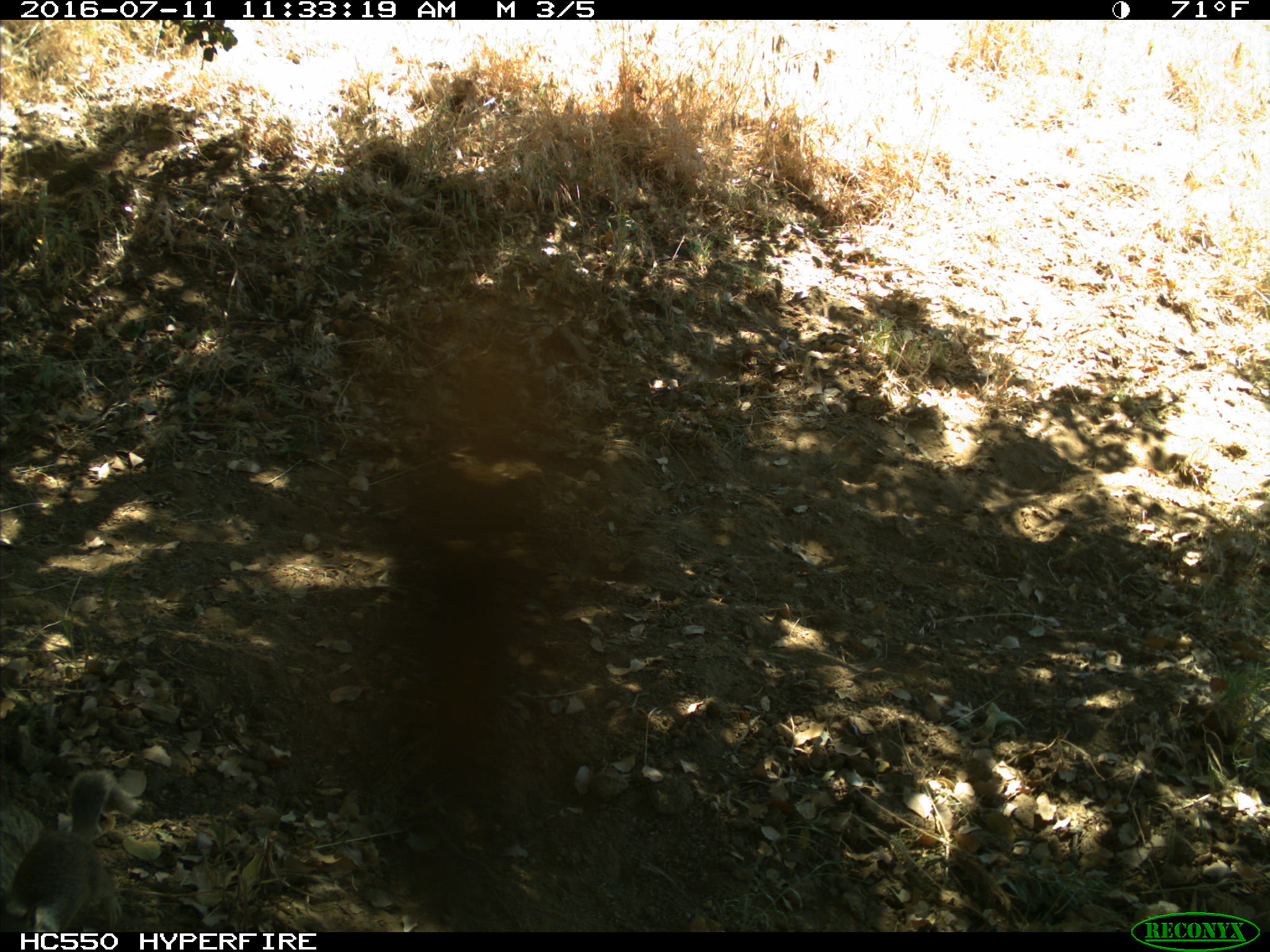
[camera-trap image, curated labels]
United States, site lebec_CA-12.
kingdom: Animalia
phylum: Chordata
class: Mammalia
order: Rodentia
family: Sciuridae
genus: Otospermophilus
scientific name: Otospermophilus beecheyi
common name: california ground squirrel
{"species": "Otospermophilus beecheyi (california ground squirrel)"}